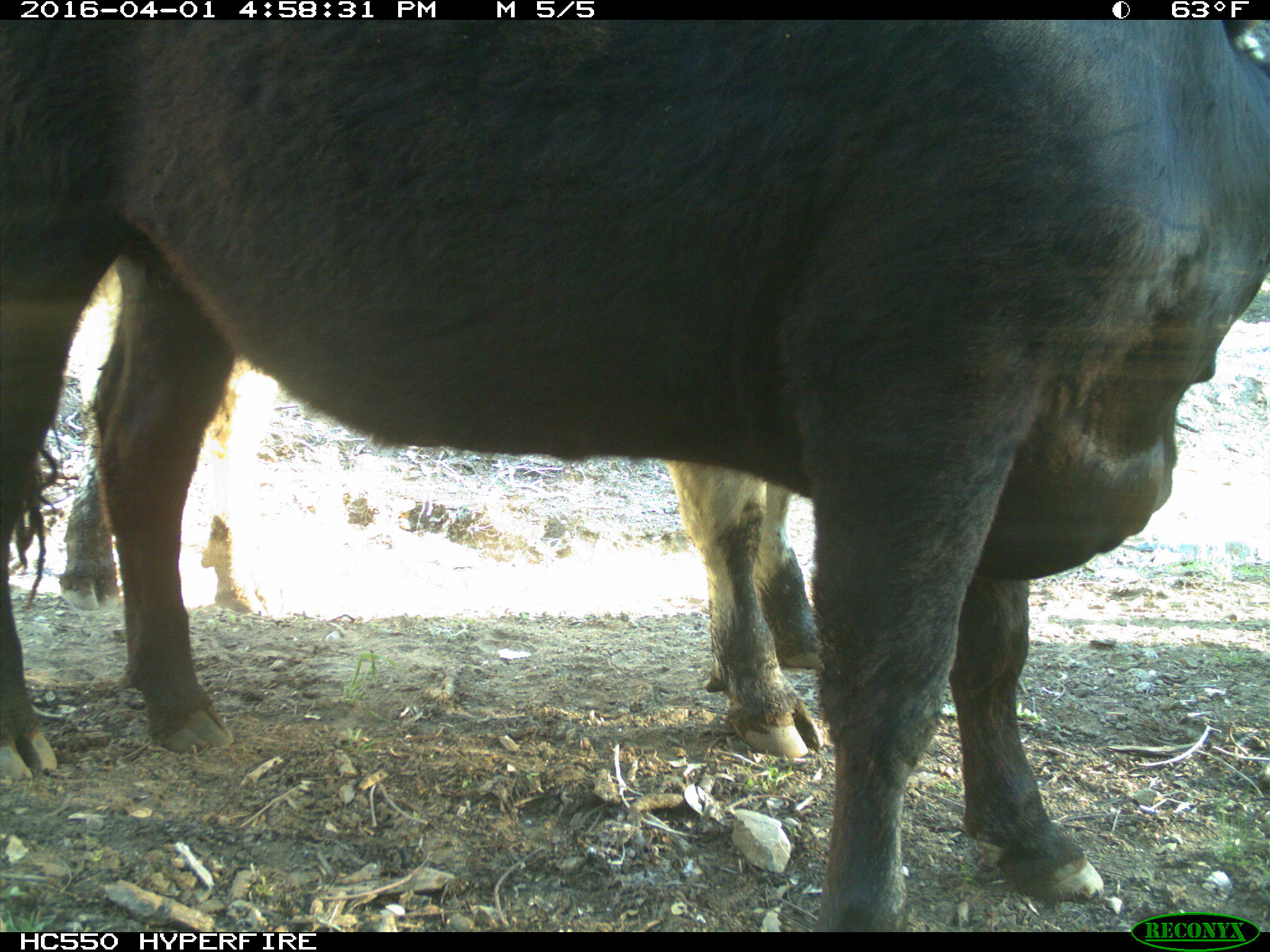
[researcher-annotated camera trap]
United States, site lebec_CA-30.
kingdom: Animalia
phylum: Chordata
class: Mammalia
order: Artiodactyla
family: Bovidae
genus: Bos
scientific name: Bos taurus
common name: domestic cow